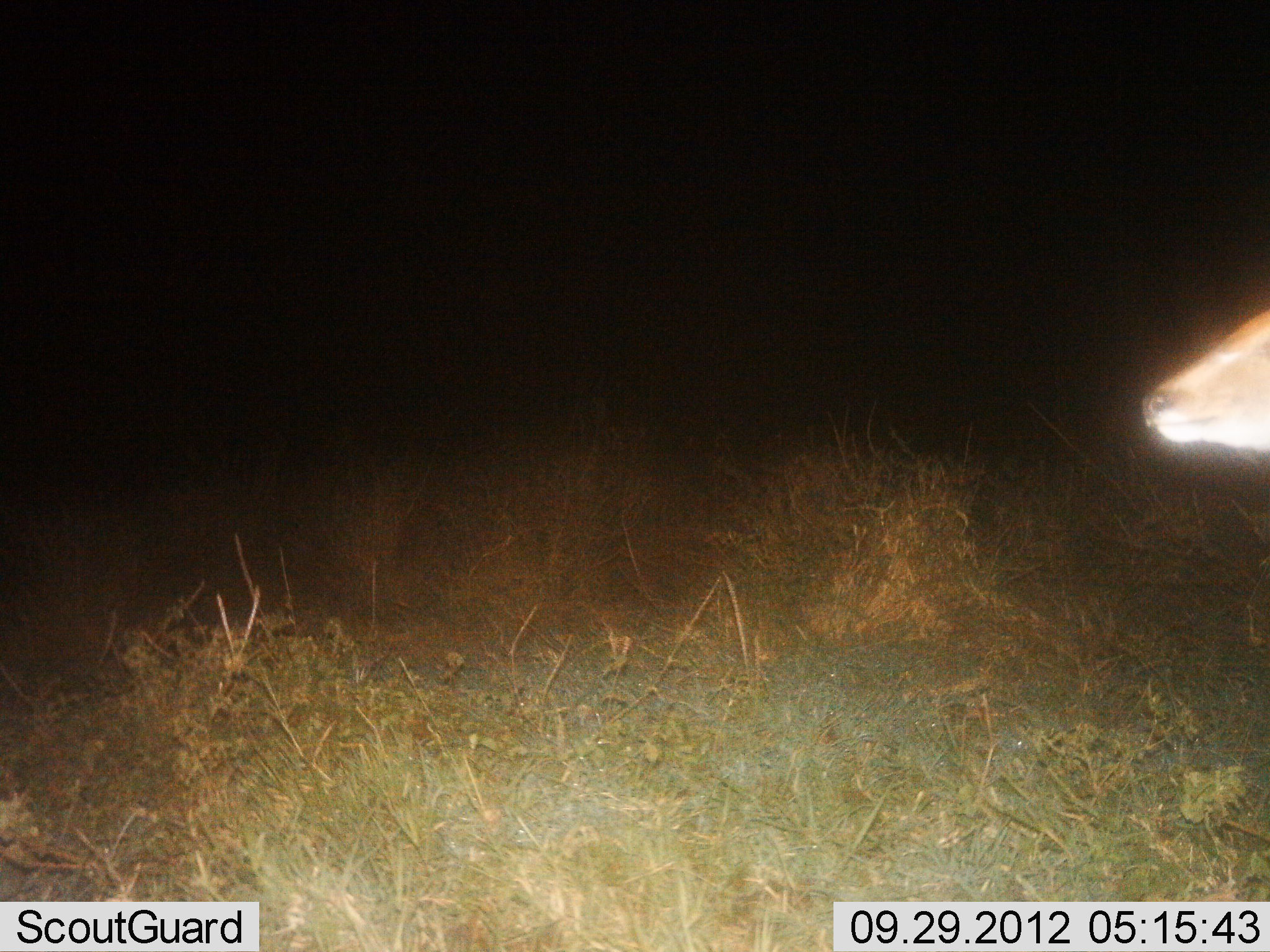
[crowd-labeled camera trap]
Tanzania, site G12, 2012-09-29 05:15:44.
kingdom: Animalia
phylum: Chordata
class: Mammalia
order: Artiodactyla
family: Bovidae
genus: Redunca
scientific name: Redunca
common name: reedbuck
Reedbuck (Redunca), count 1. Behavior (volunteer vote fractions): standing 70%, resting 0%, moving 30%, interacting 0%. Young present (vote fraction): 0%. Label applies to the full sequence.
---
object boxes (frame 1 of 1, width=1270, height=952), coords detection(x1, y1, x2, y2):
animal: detection(1140, 303, 1270, 458)